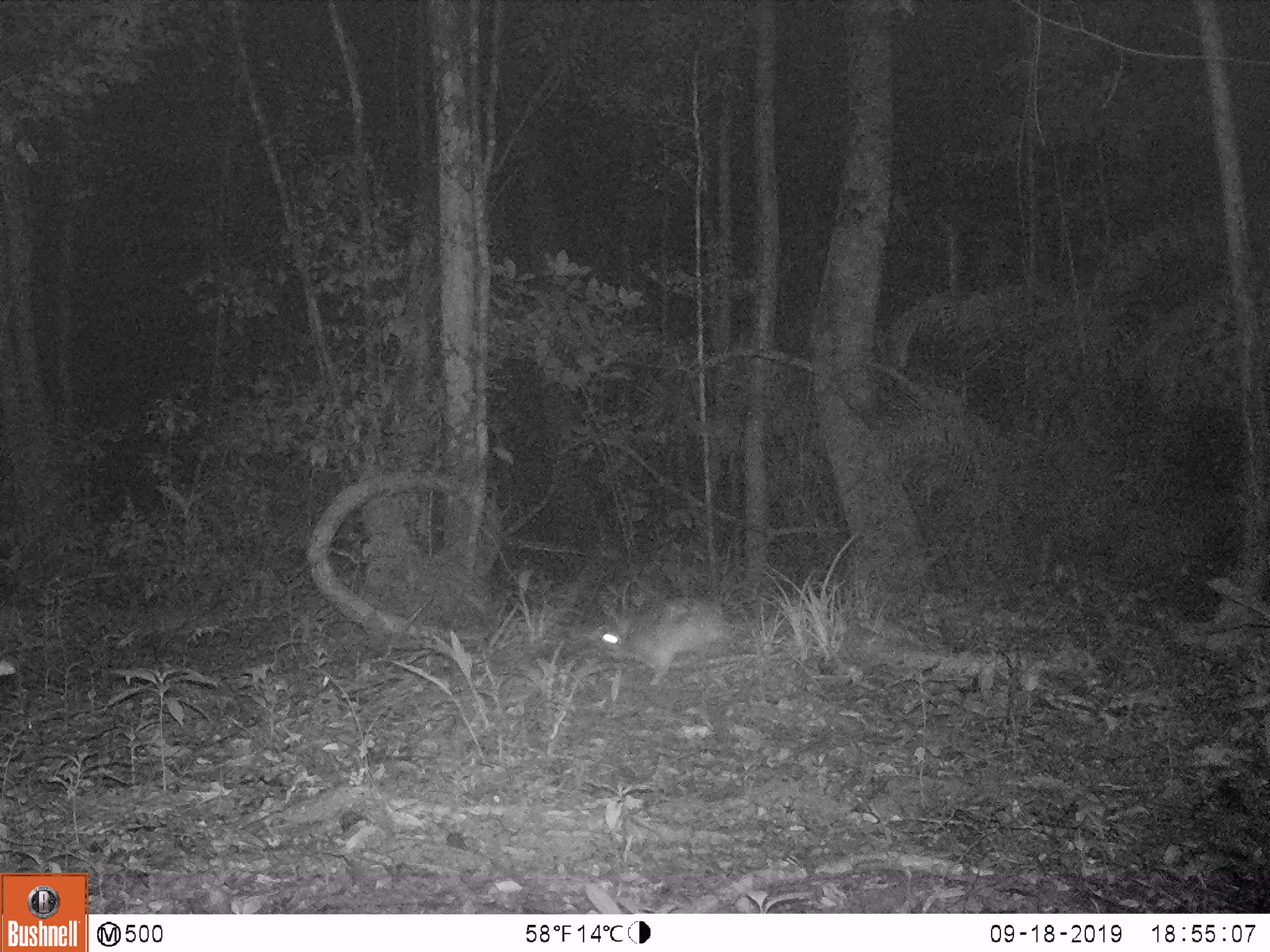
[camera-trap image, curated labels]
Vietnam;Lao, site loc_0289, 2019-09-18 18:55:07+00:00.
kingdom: Animalia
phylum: Chordata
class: Mammalia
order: Lagomorpha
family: Leporidae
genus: Nesolagus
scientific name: Nesolagus timminsi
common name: annamite striped rabbit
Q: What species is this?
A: Annamite striped rabbit (Nesolagus timminsi).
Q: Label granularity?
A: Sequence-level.